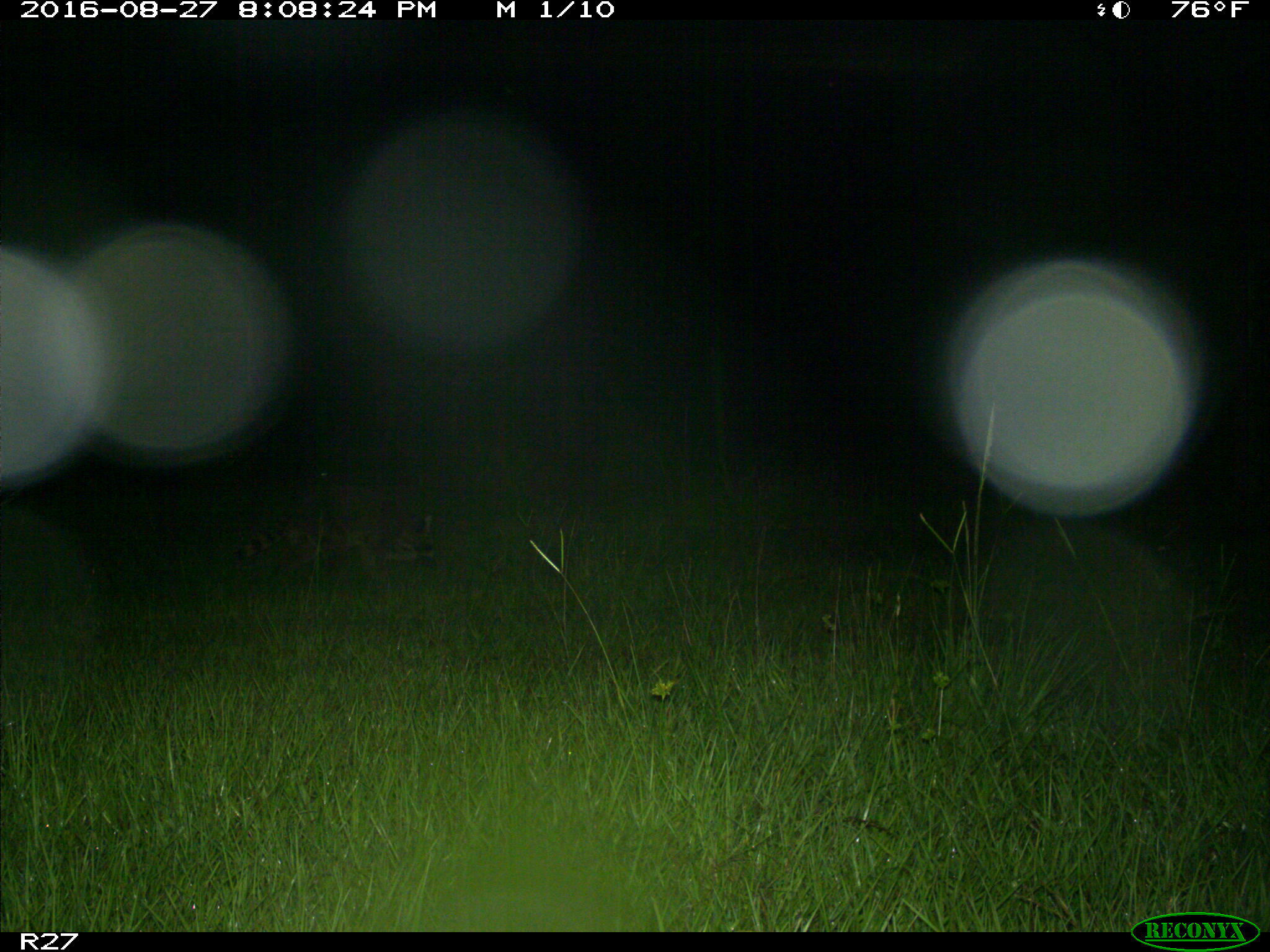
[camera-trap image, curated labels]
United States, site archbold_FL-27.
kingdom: Animalia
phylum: Chordata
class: Mammalia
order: Carnivora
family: Procyonidae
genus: Procyon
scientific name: Procyon lotor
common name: common raccoon